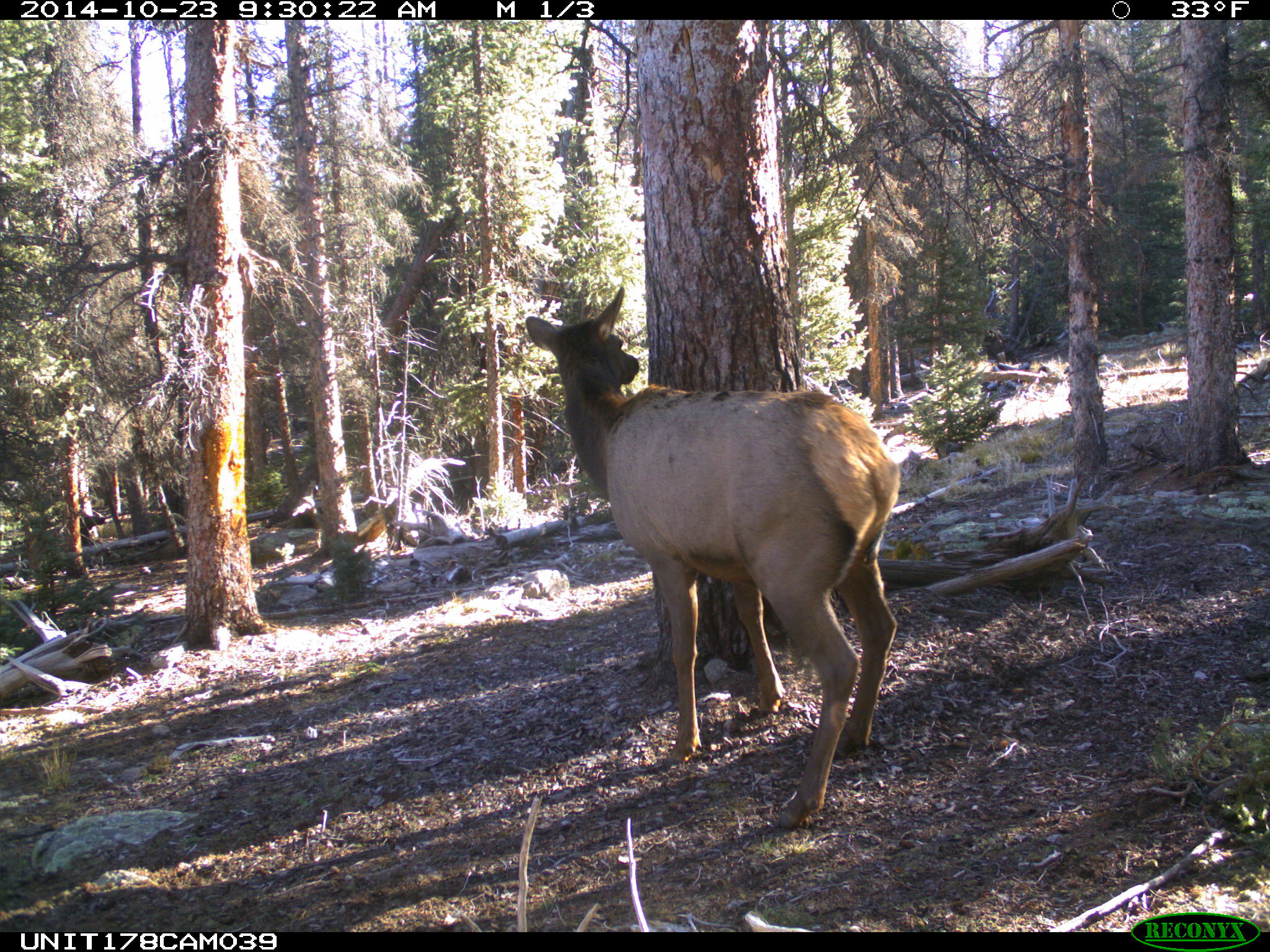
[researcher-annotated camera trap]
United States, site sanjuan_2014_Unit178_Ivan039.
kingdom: Animalia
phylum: Chordata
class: Mammalia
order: Artiodactyla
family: Cervidae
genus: Cervus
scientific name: Cervus elaphus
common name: red deer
Cervus elaphus (red deer).